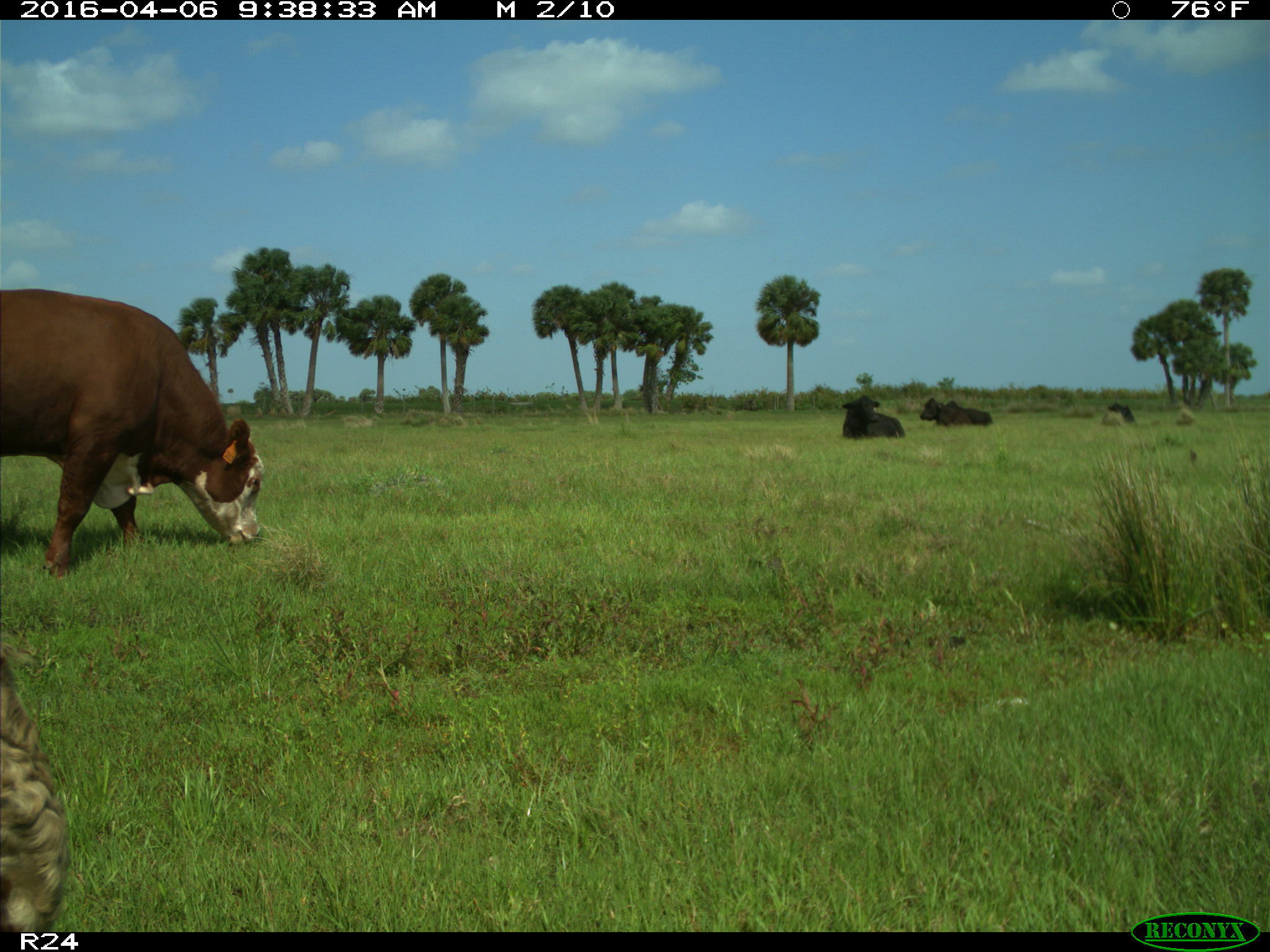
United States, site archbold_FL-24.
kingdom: Animalia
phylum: Chordata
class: Mammalia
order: Artiodactyla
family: Bovidae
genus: Bos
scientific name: Bos taurus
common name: domestic cow